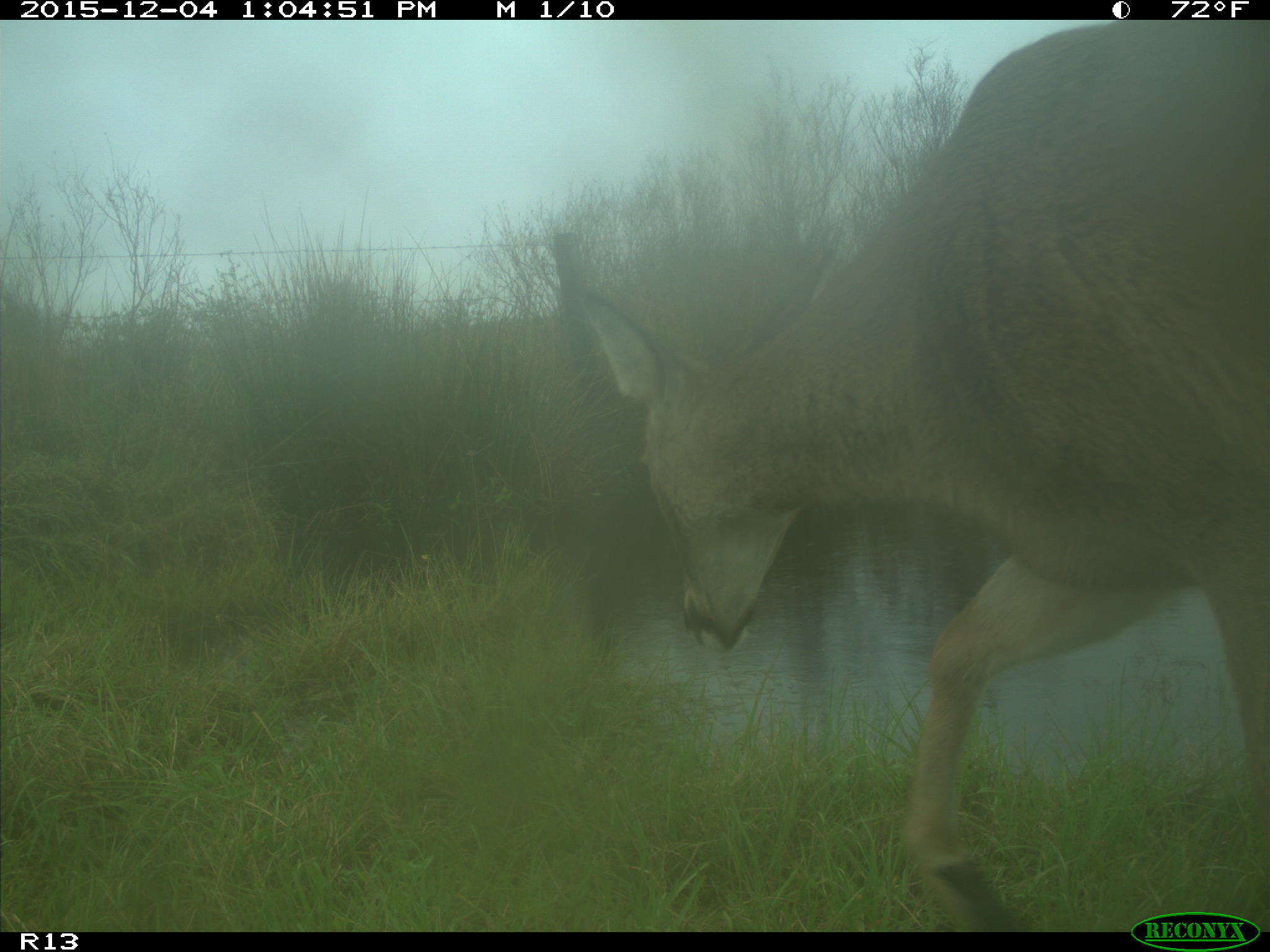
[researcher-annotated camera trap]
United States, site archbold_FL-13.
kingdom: Animalia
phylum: Chordata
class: Mammalia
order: Artiodactyla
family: Cervidae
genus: Odocoileus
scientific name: Odocoileus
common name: deer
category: unidentified deer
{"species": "unidentified deer (deer) (Odocoileus)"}